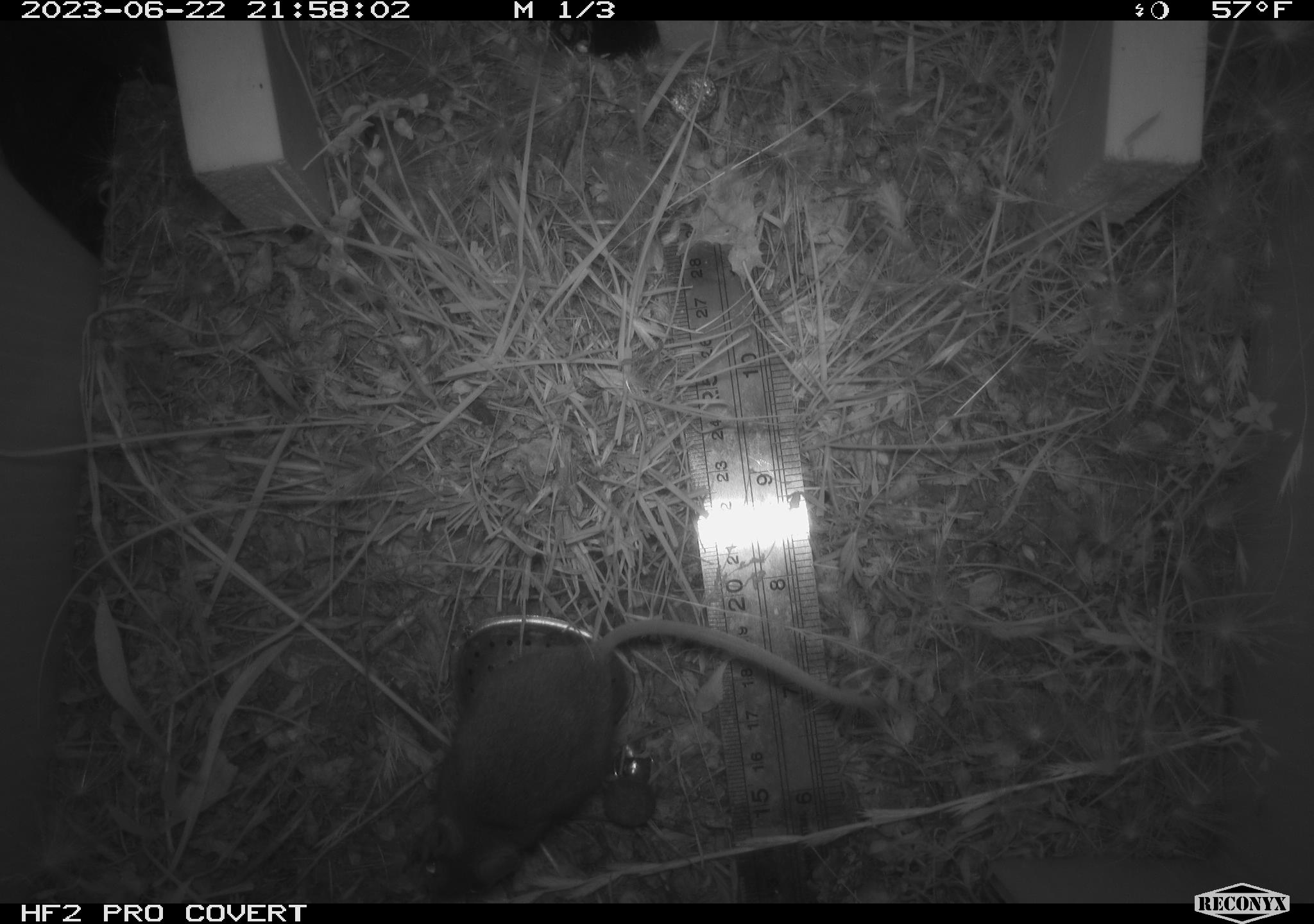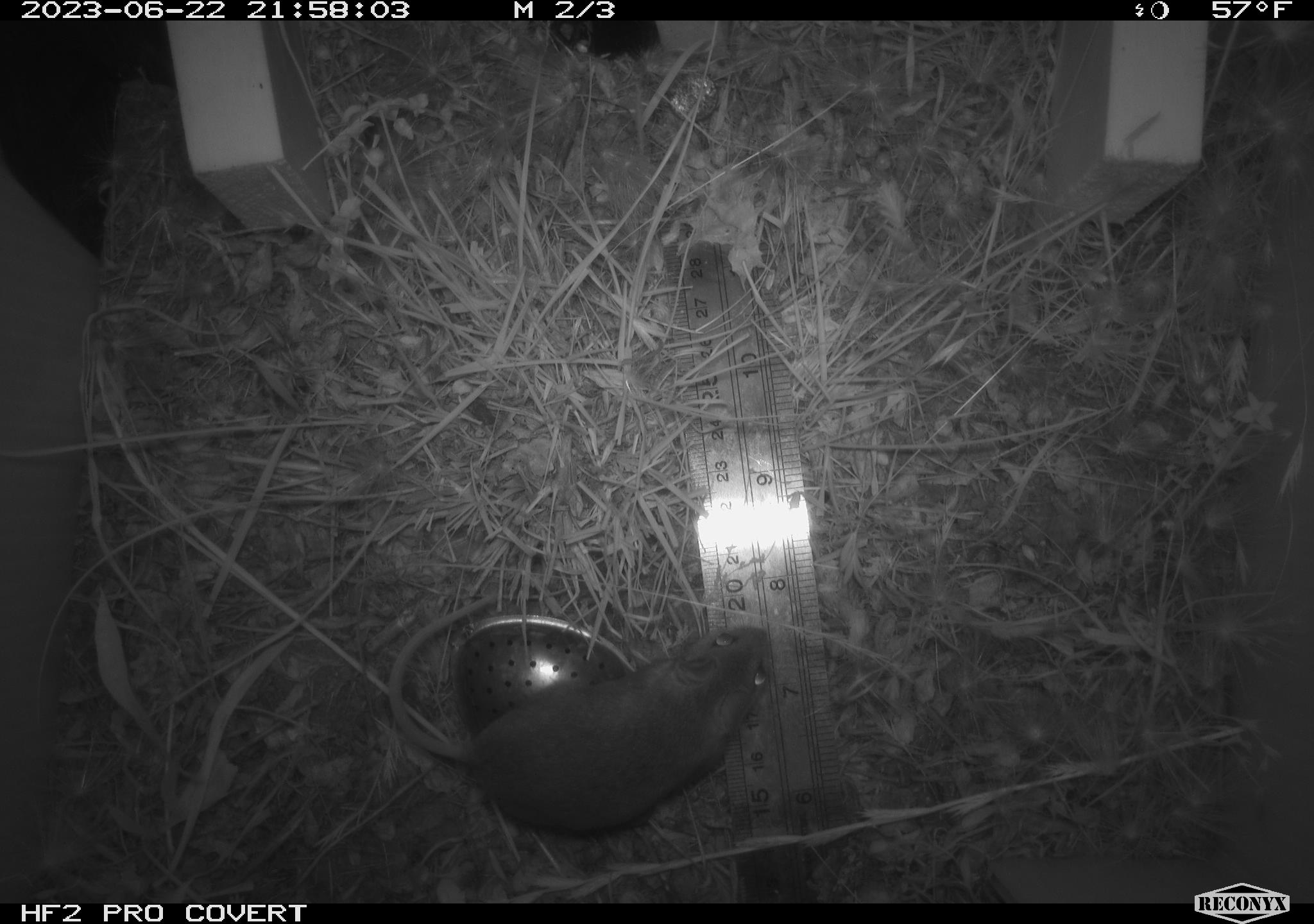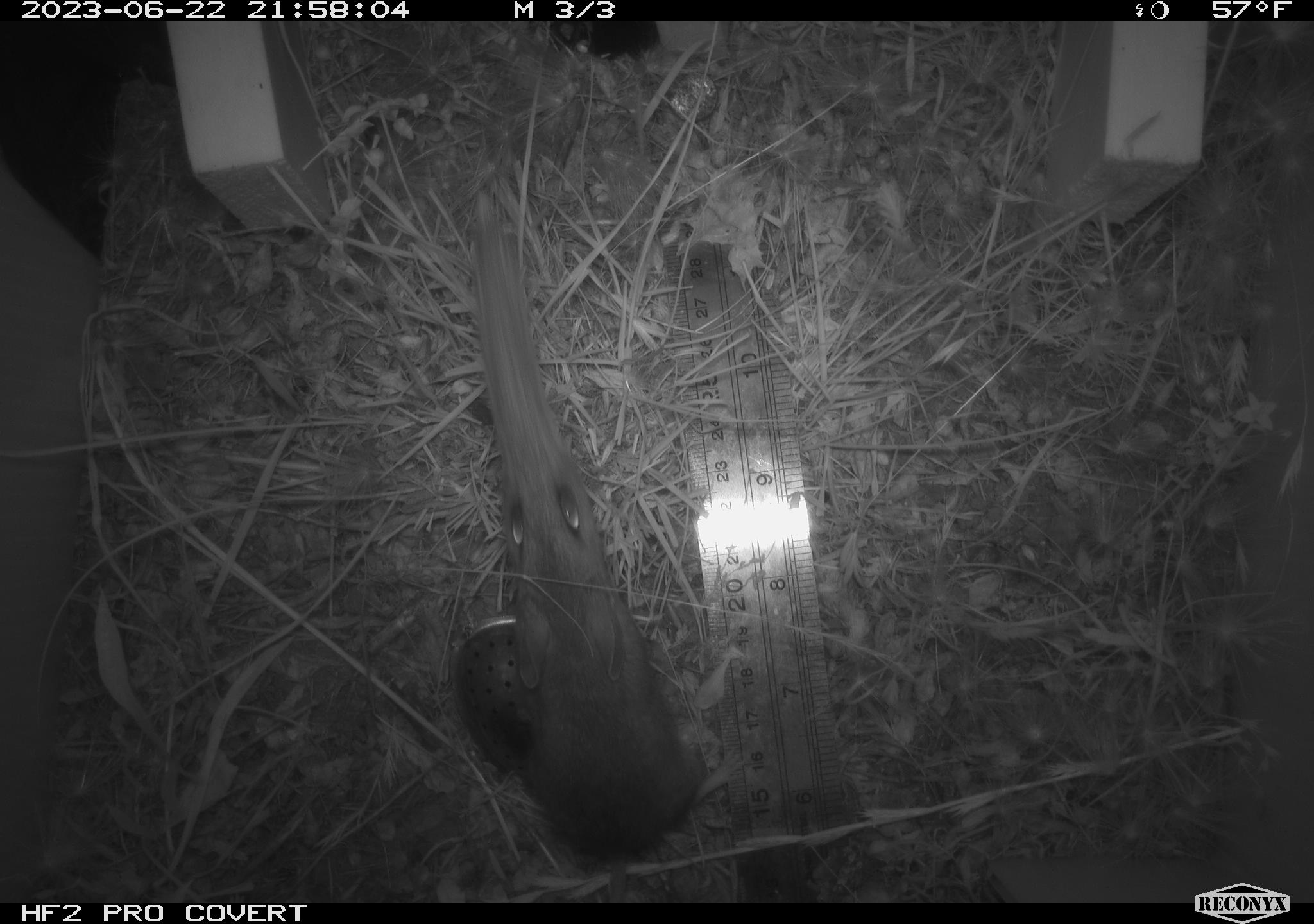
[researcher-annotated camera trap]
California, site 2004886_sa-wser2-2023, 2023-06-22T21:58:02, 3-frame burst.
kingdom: Animalia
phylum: Chordata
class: Mammalia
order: Rodentia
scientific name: Rodentia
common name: mouse species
Mouse species (Rodentia).